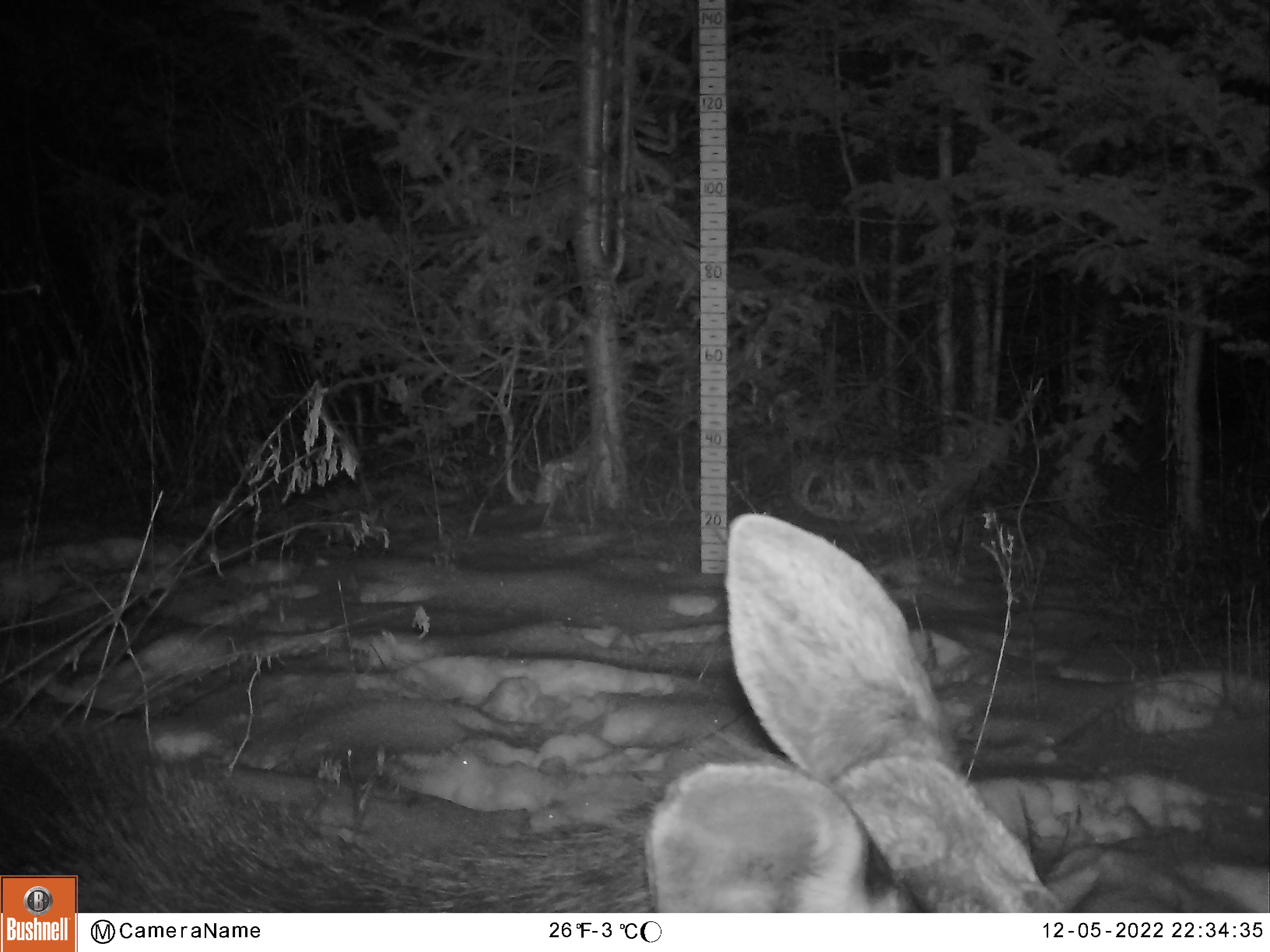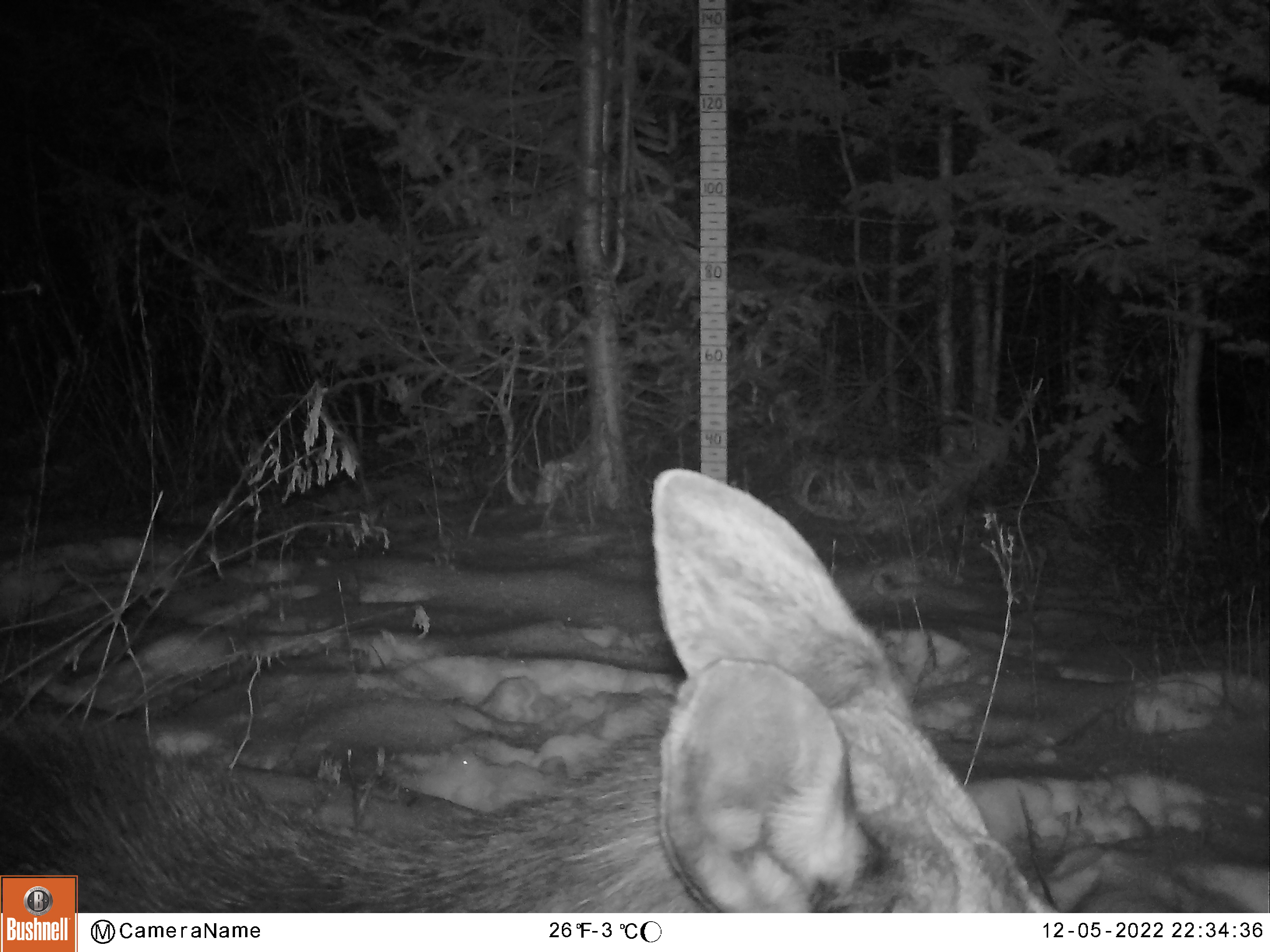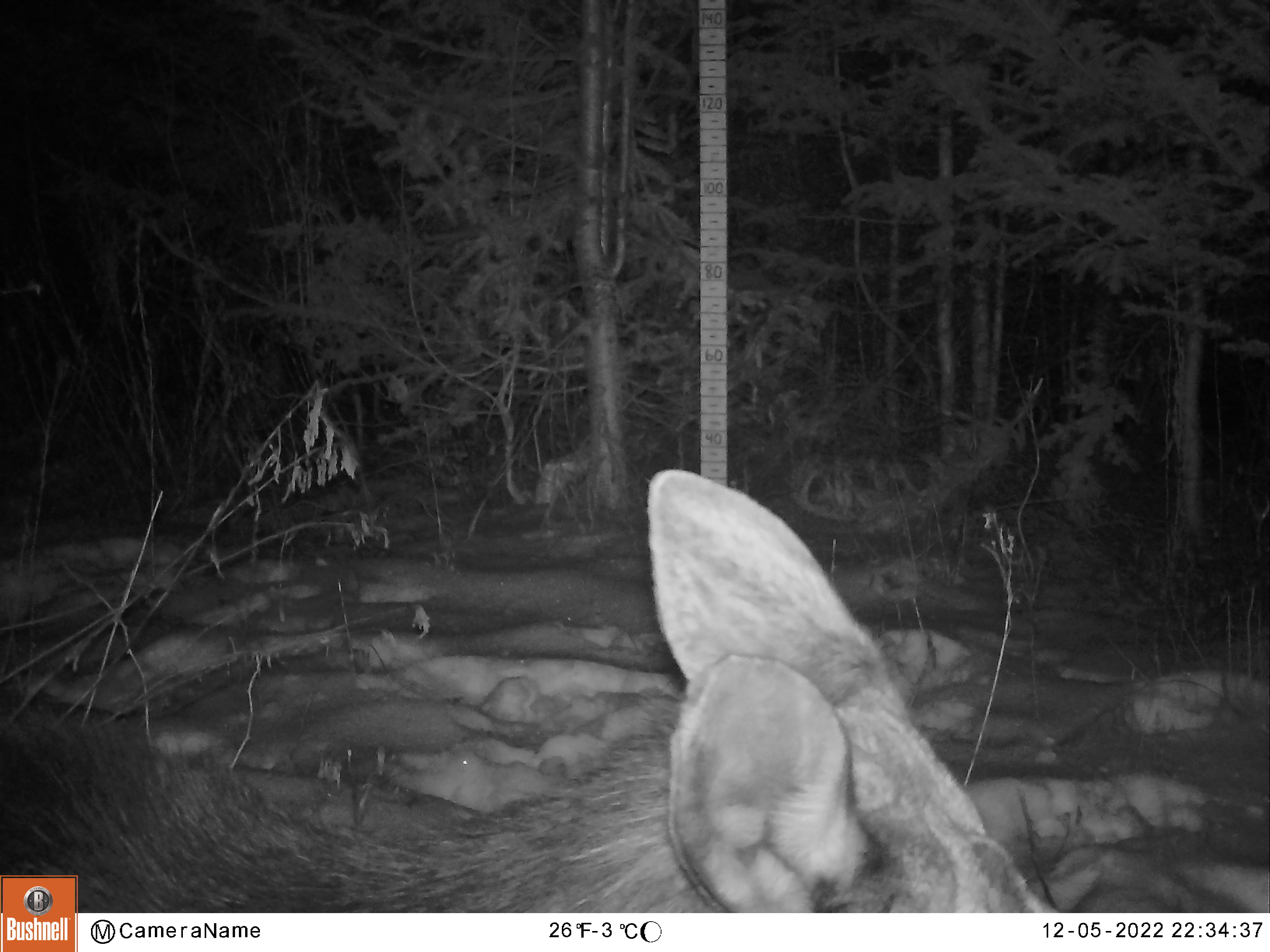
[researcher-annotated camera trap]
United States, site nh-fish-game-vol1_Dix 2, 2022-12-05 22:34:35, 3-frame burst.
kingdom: Animalia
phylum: Chordata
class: Mammalia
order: Artiodactyla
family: Cervidae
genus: Alces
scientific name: Alces alces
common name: moose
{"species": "moose (Alces alces)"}